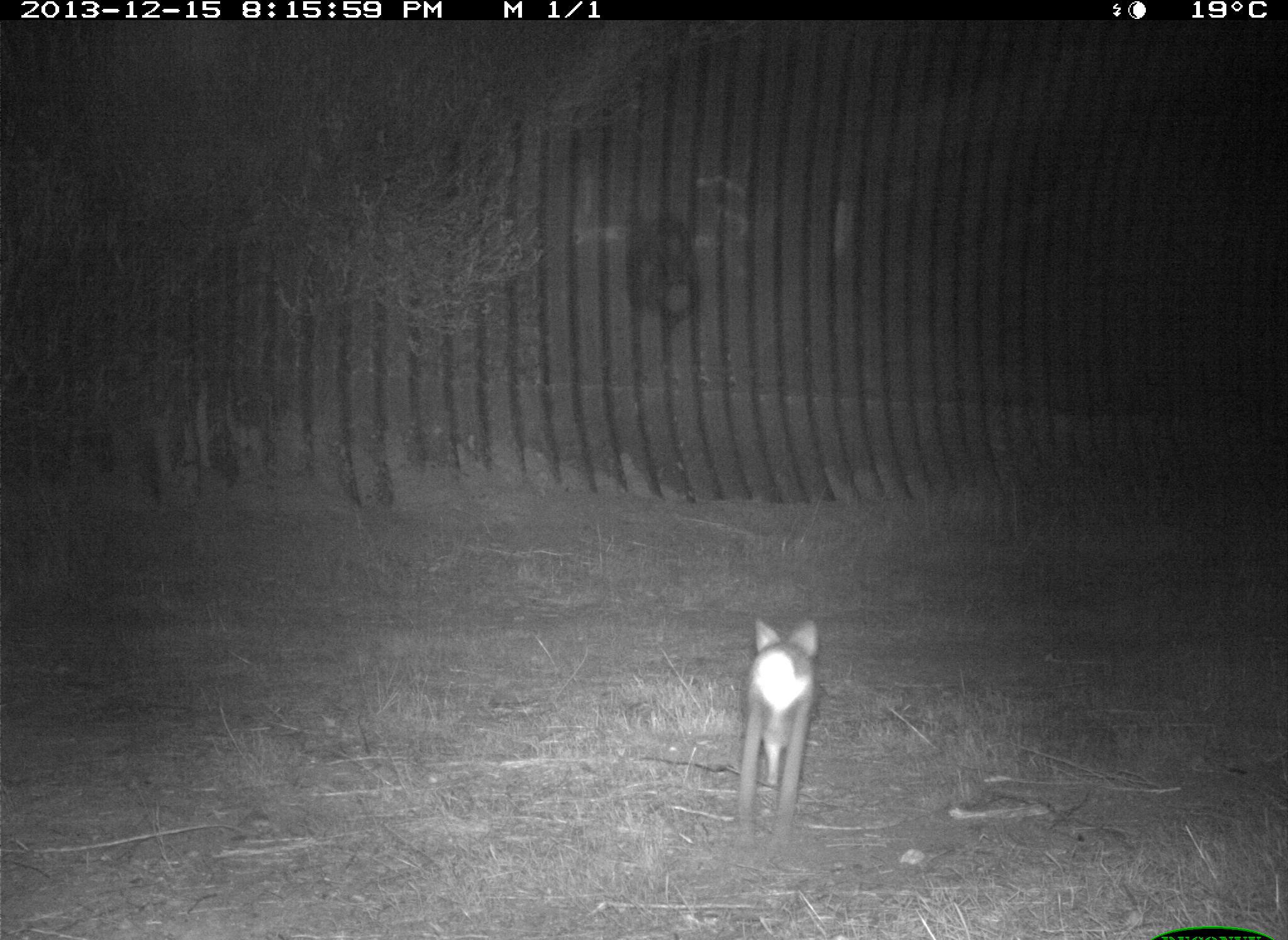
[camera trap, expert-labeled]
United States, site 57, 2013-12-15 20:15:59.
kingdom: Animalia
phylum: Chordata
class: Mammalia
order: Lagomorpha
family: Leporidae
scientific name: Leporidae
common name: rabbits and hares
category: rabbit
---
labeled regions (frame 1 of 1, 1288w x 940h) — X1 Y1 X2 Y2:
rabbit: 729 617 820 844